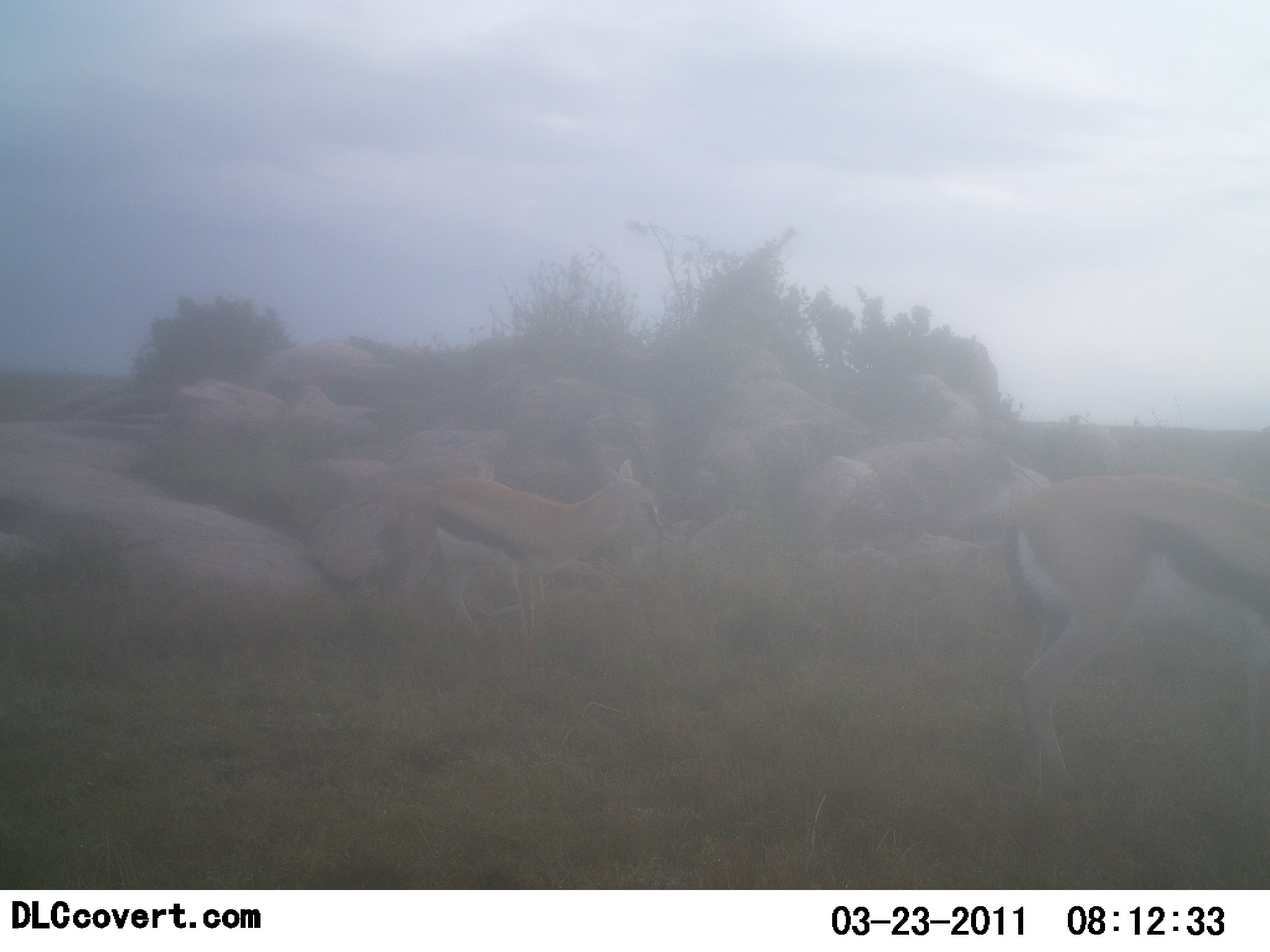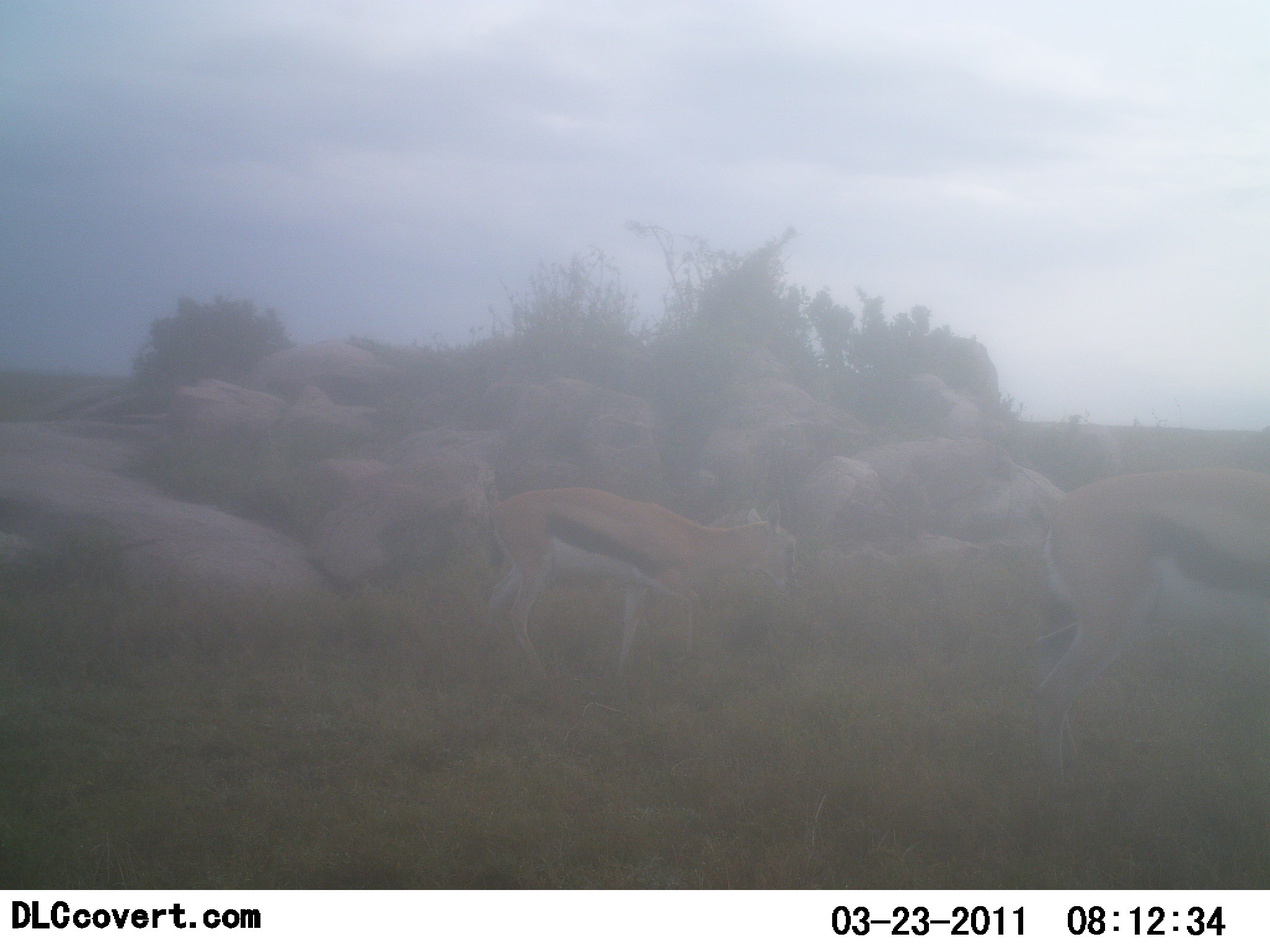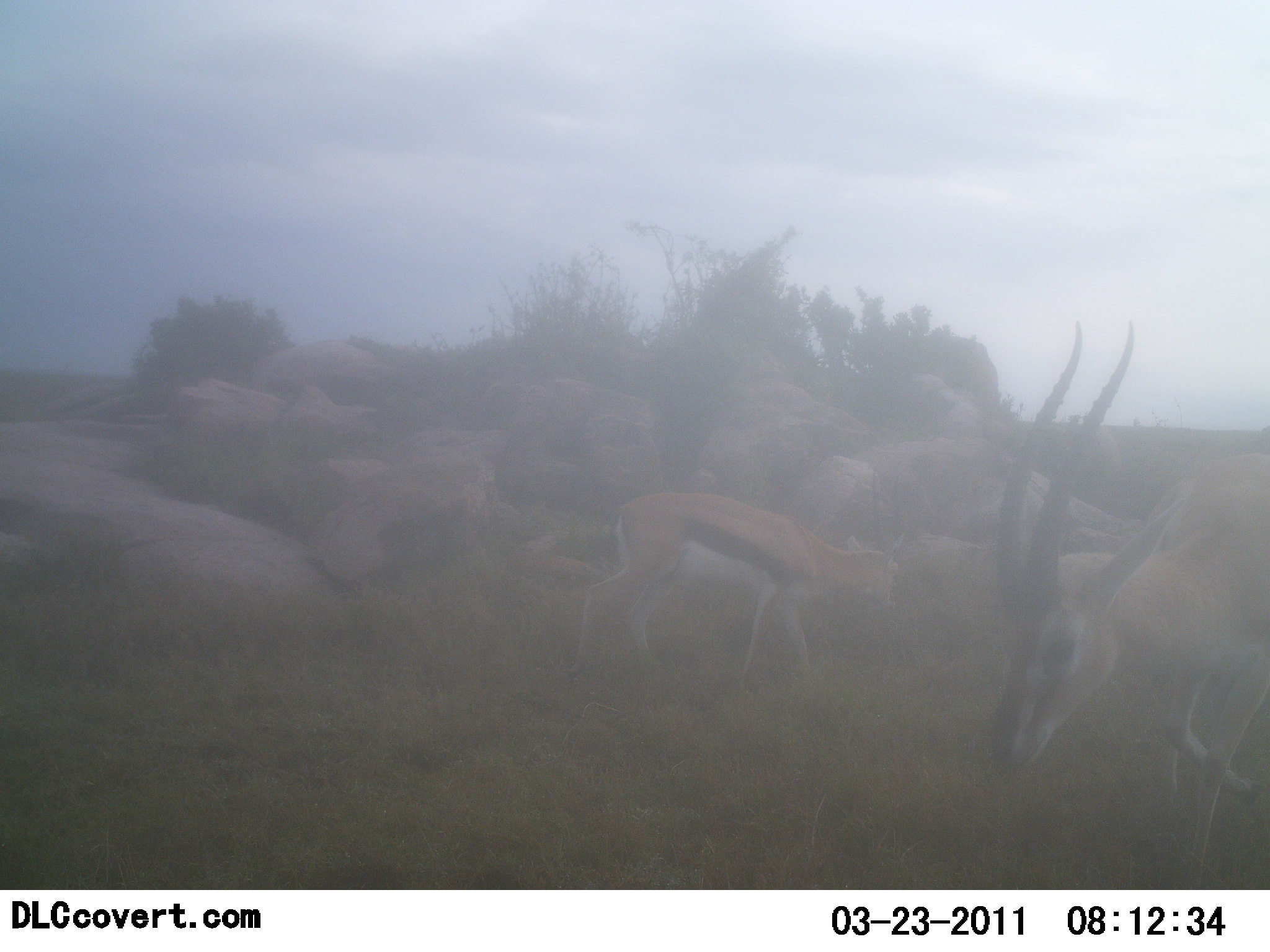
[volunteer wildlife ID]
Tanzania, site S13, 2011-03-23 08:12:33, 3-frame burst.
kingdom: Animalia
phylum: Chordata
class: Mammalia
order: Artiodactyla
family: Bovidae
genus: Eudorcas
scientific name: Eudorcas thomsonii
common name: thomson's gazelle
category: gazellethomsons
Gazellethomsons (thomson's gazelle) (Eudorcas thomsonii), count 2. Behavior (volunteer vote fractions): standing 36%, resting 0%, moving 91%, interacting 18%. Young present (vote fraction): 0%. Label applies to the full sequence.